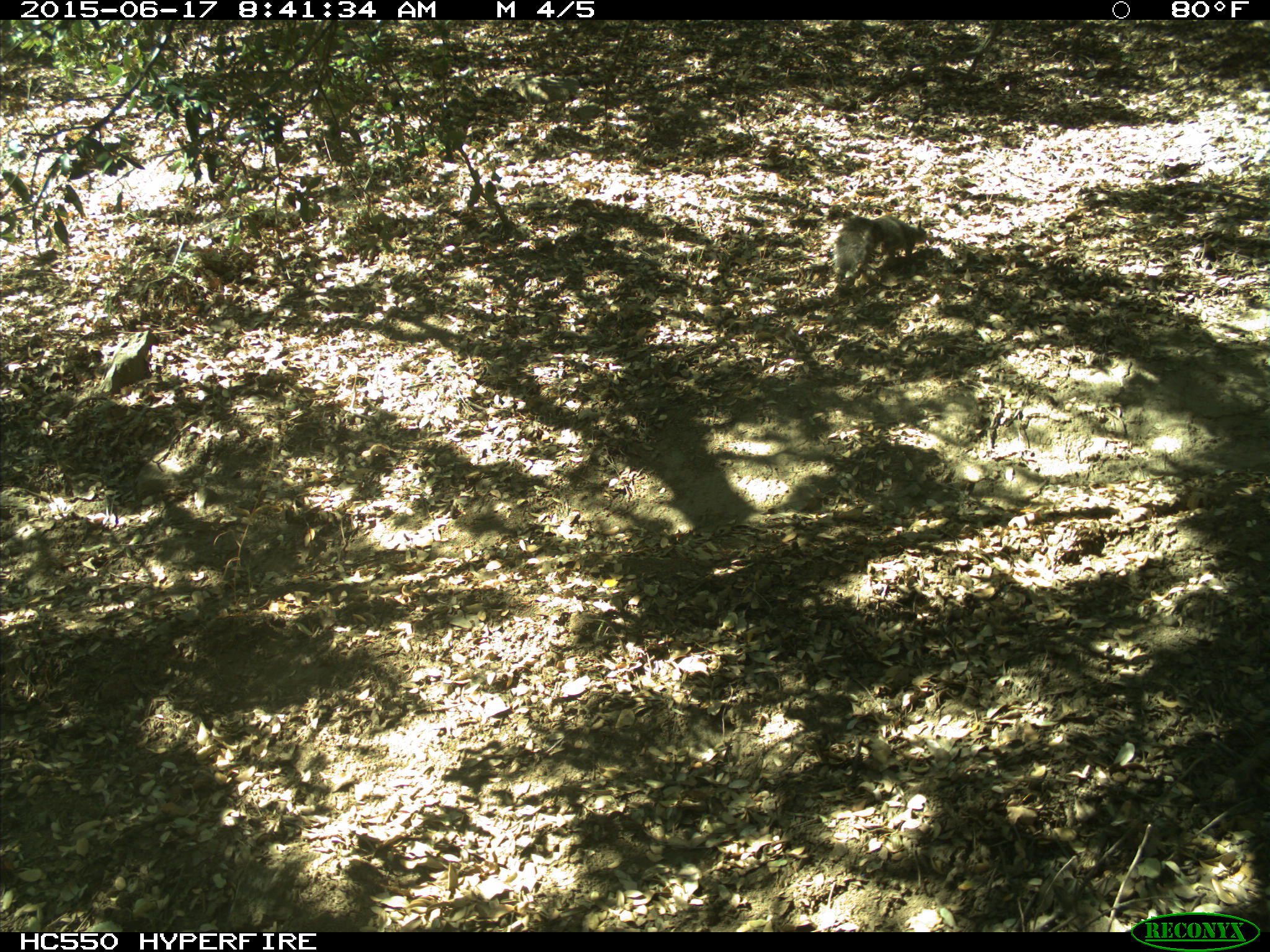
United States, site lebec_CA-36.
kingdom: Animalia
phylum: Chordata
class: Mammalia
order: Rodentia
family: Sciuridae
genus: Sciurus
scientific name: Sciurus carolinensis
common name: eastern gray squirrel